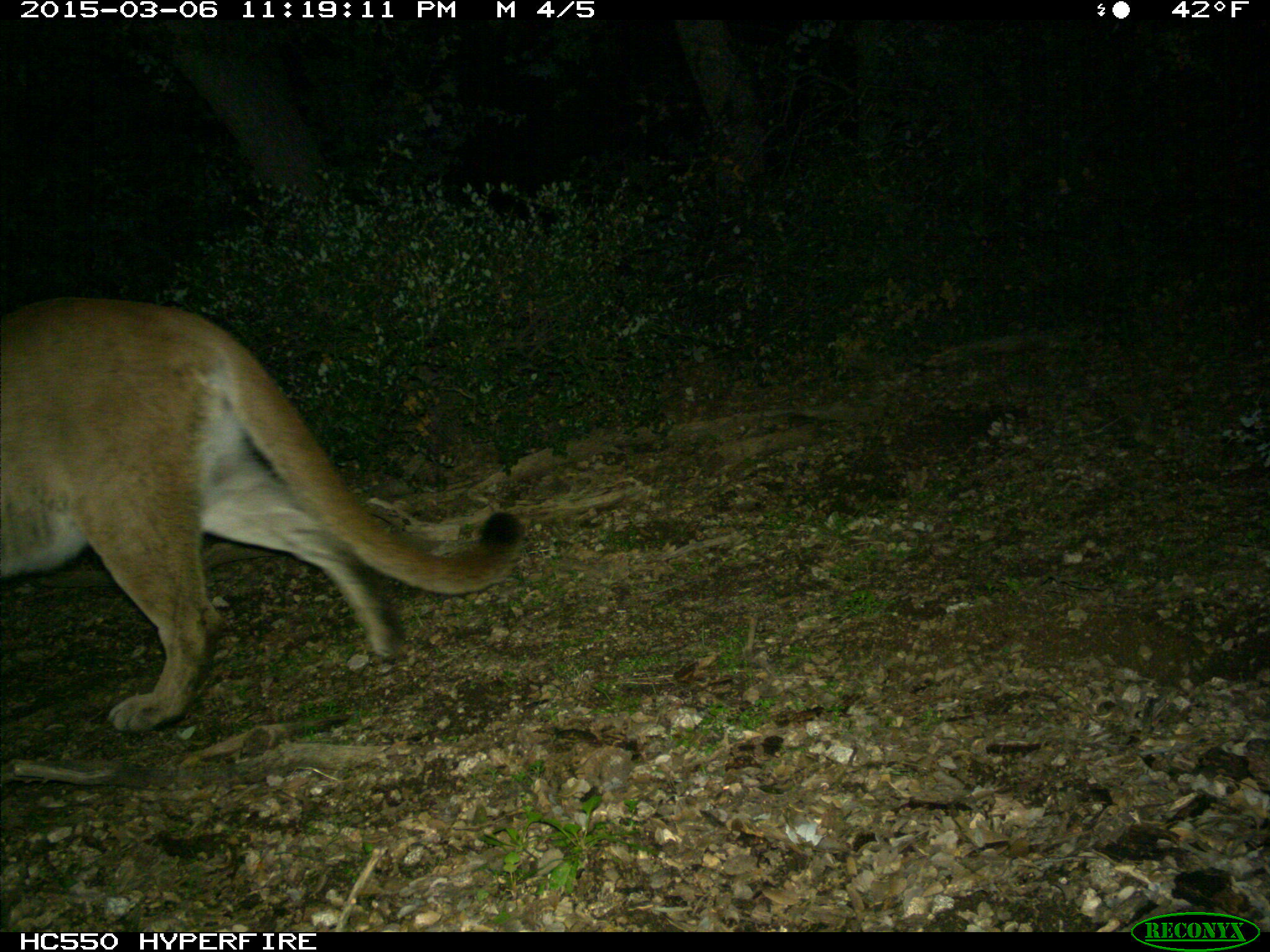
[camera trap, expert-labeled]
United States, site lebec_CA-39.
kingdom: Animalia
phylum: Chordata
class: Mammalia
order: Carnivora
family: Felidae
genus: Puma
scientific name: Puma concolor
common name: mountain lion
Puma concolor (mountain lion).